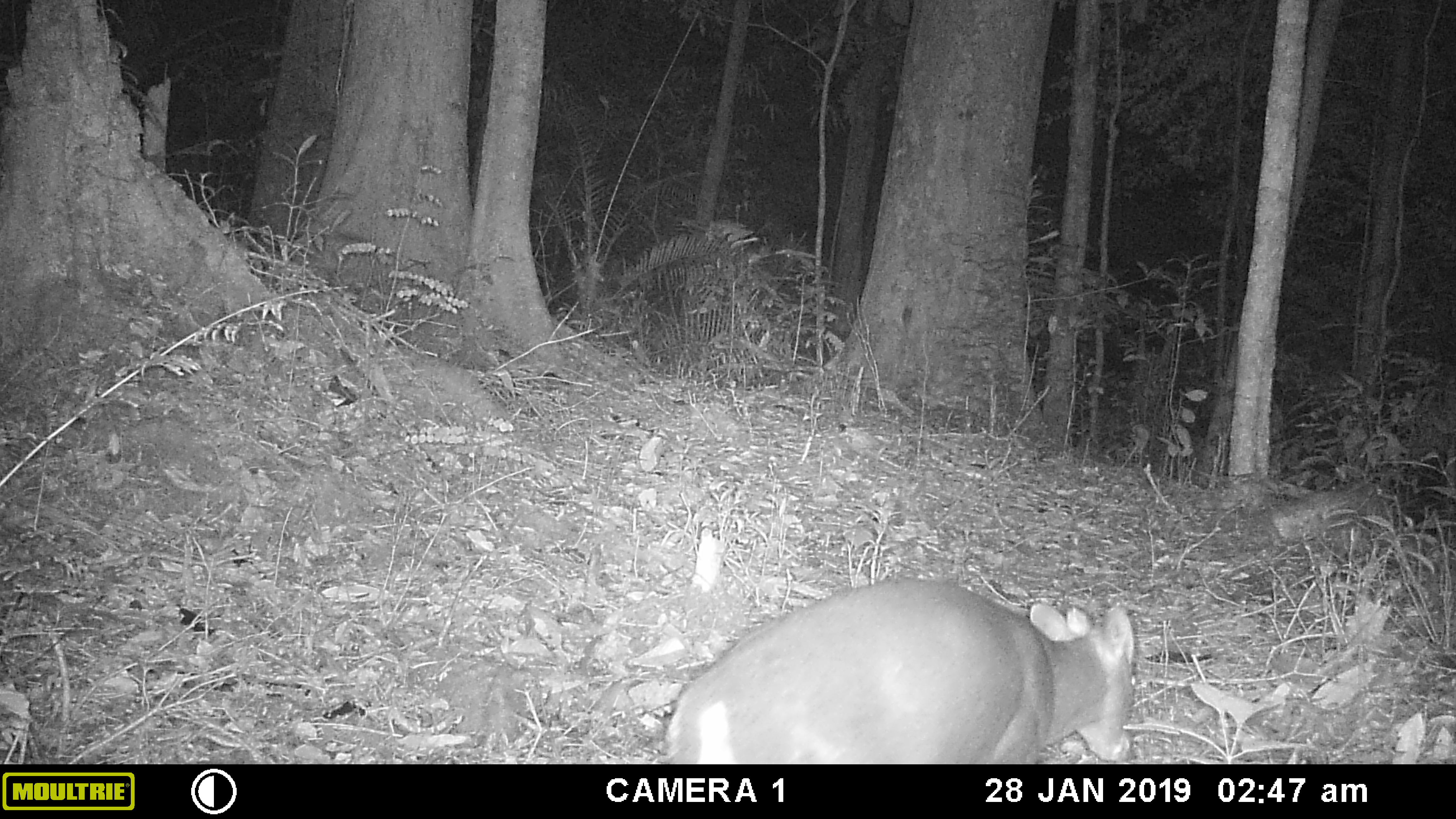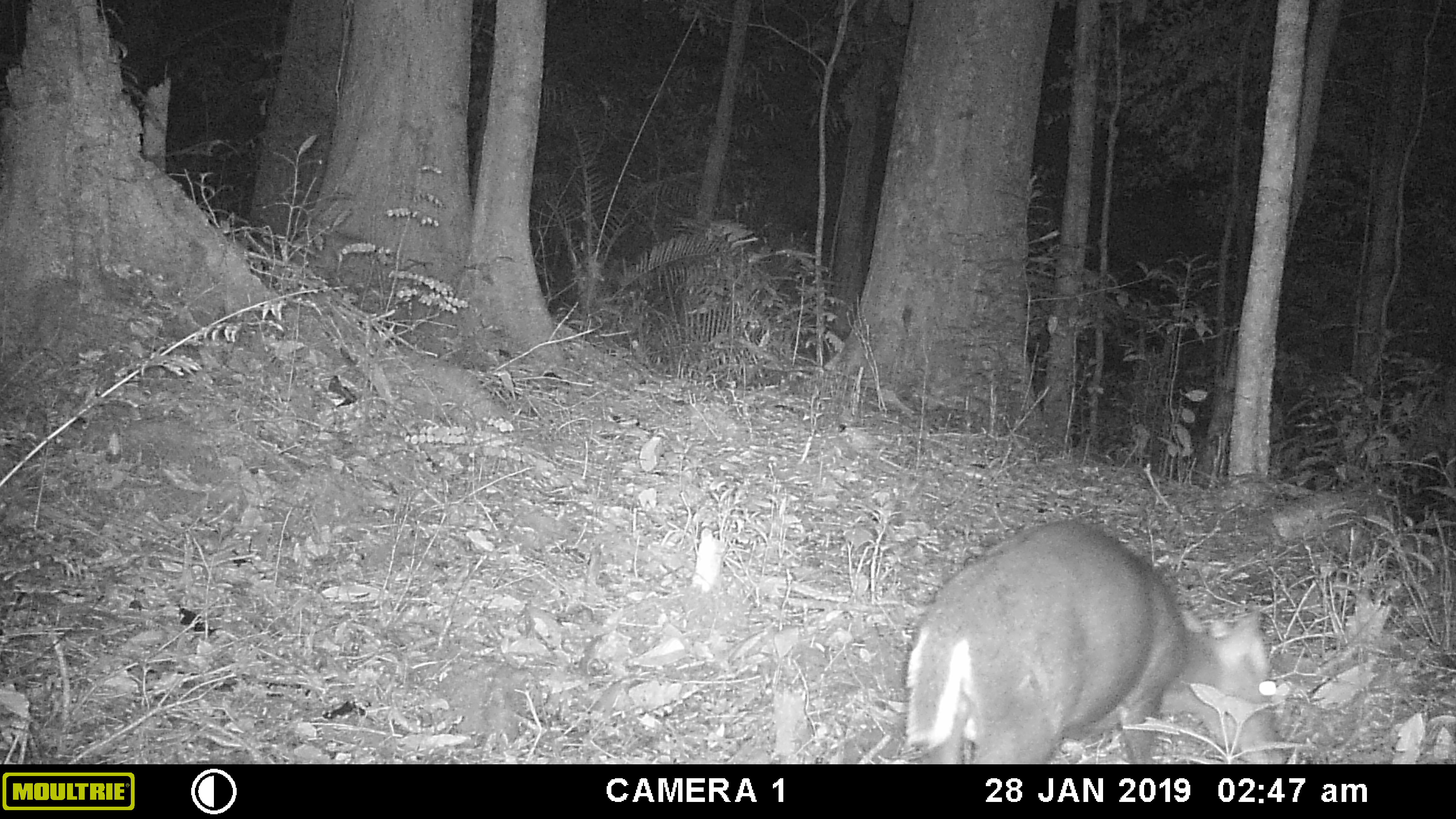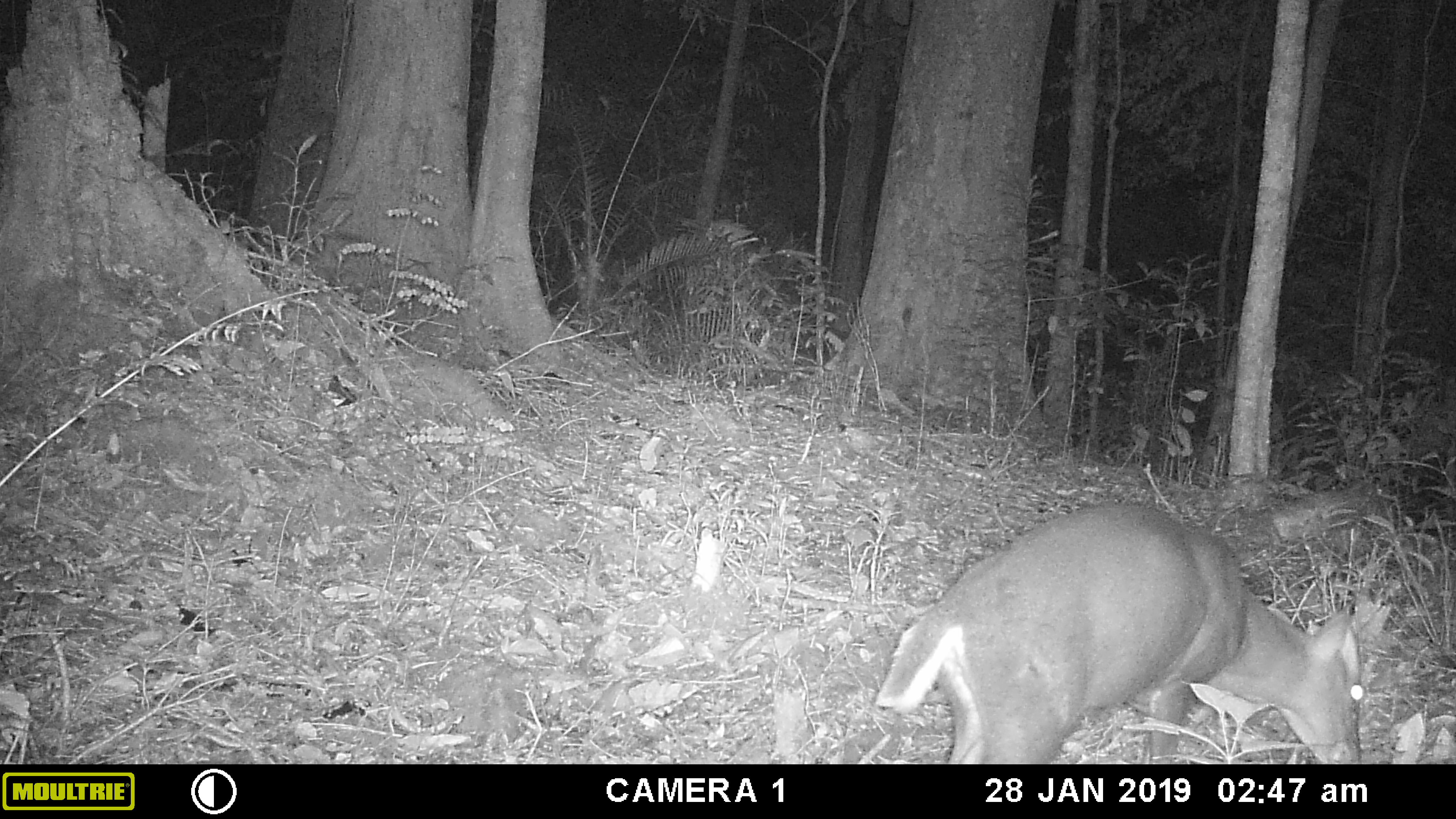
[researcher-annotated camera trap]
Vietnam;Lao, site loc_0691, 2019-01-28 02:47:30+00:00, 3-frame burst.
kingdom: Animalia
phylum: Chordata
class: Mammalia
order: Artiodactyla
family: Cervidae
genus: Muntiacus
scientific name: Muntiacus rooseveltorum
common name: roosevelt's muntjac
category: roosevelts muntjac group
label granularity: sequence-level